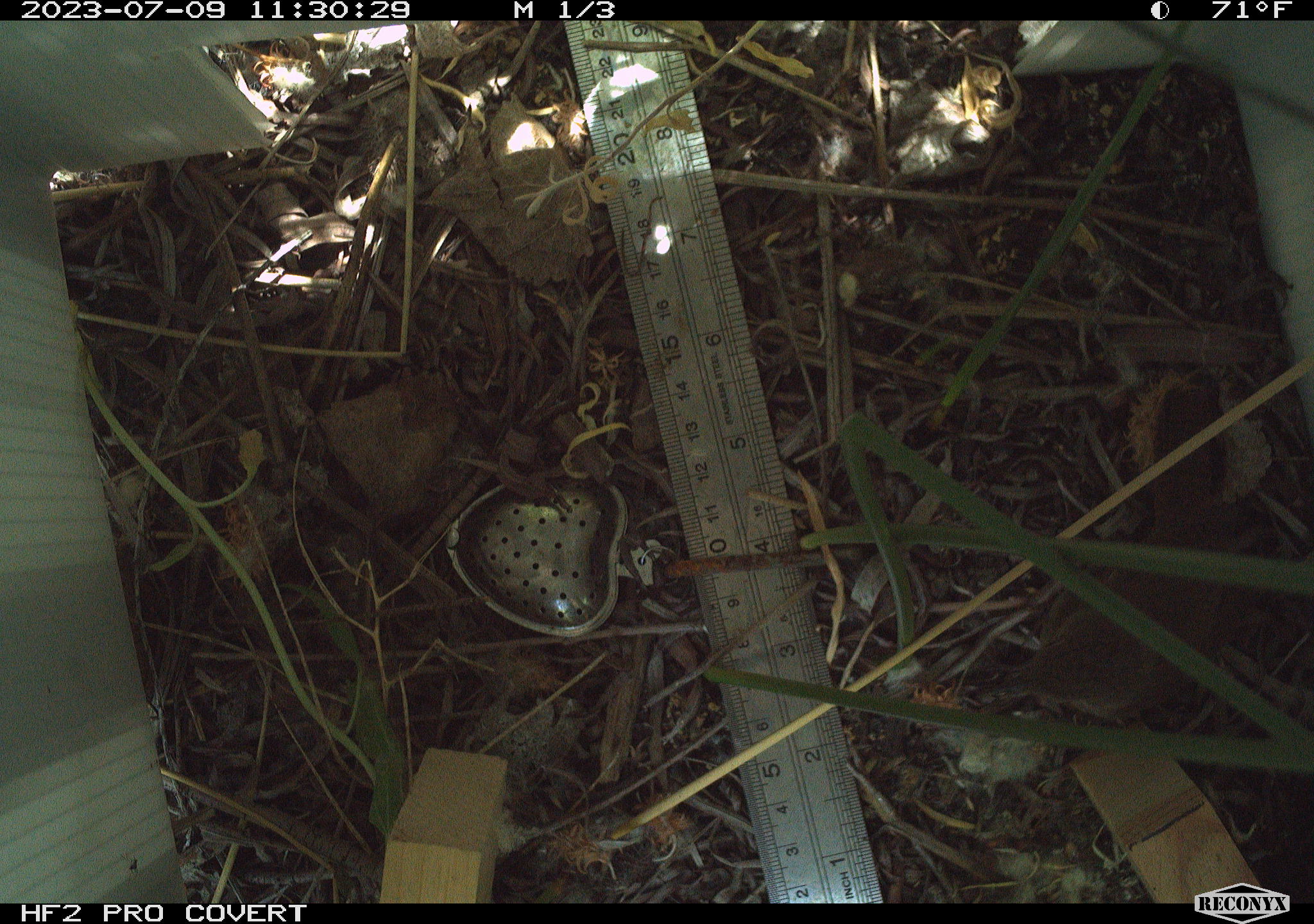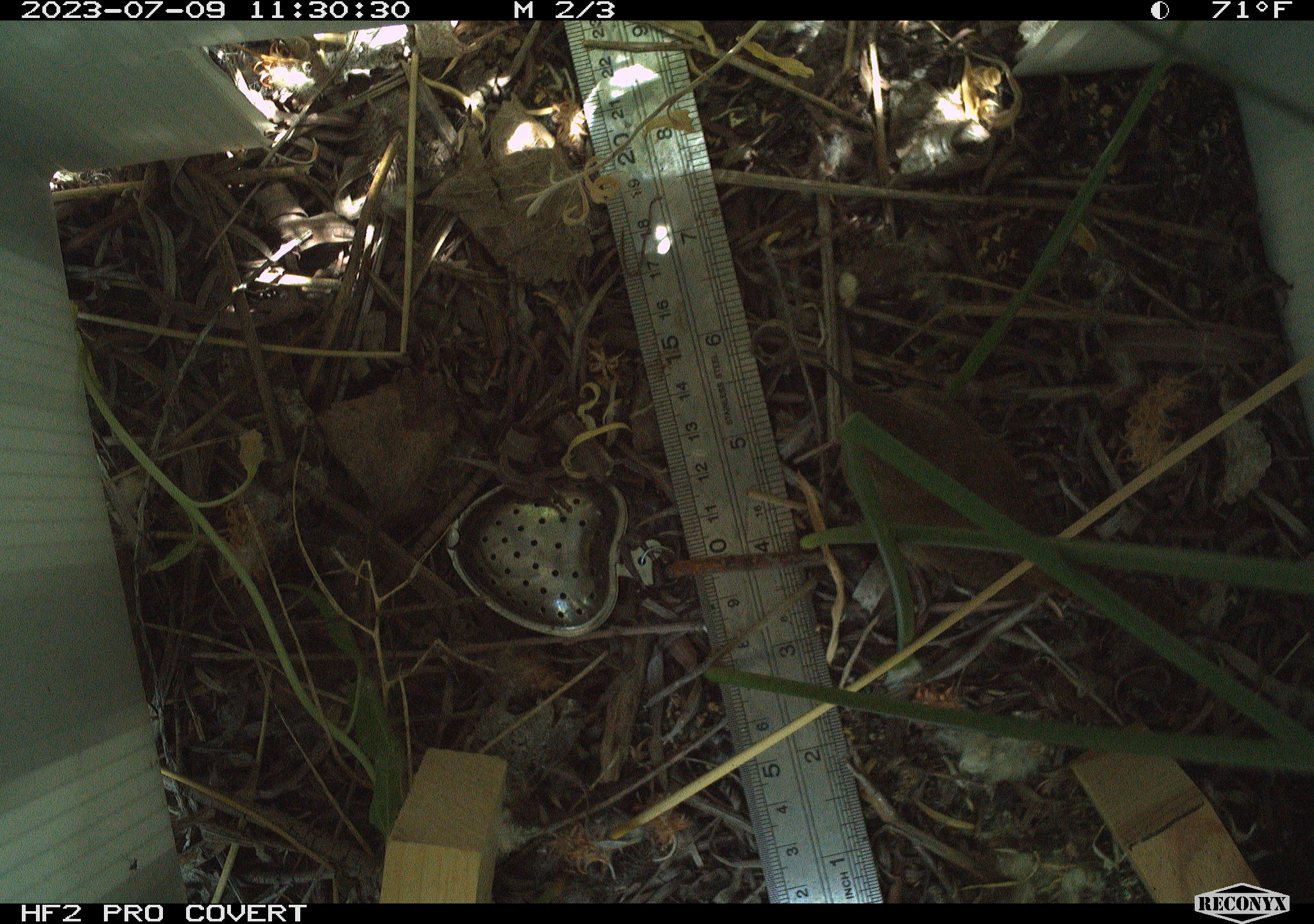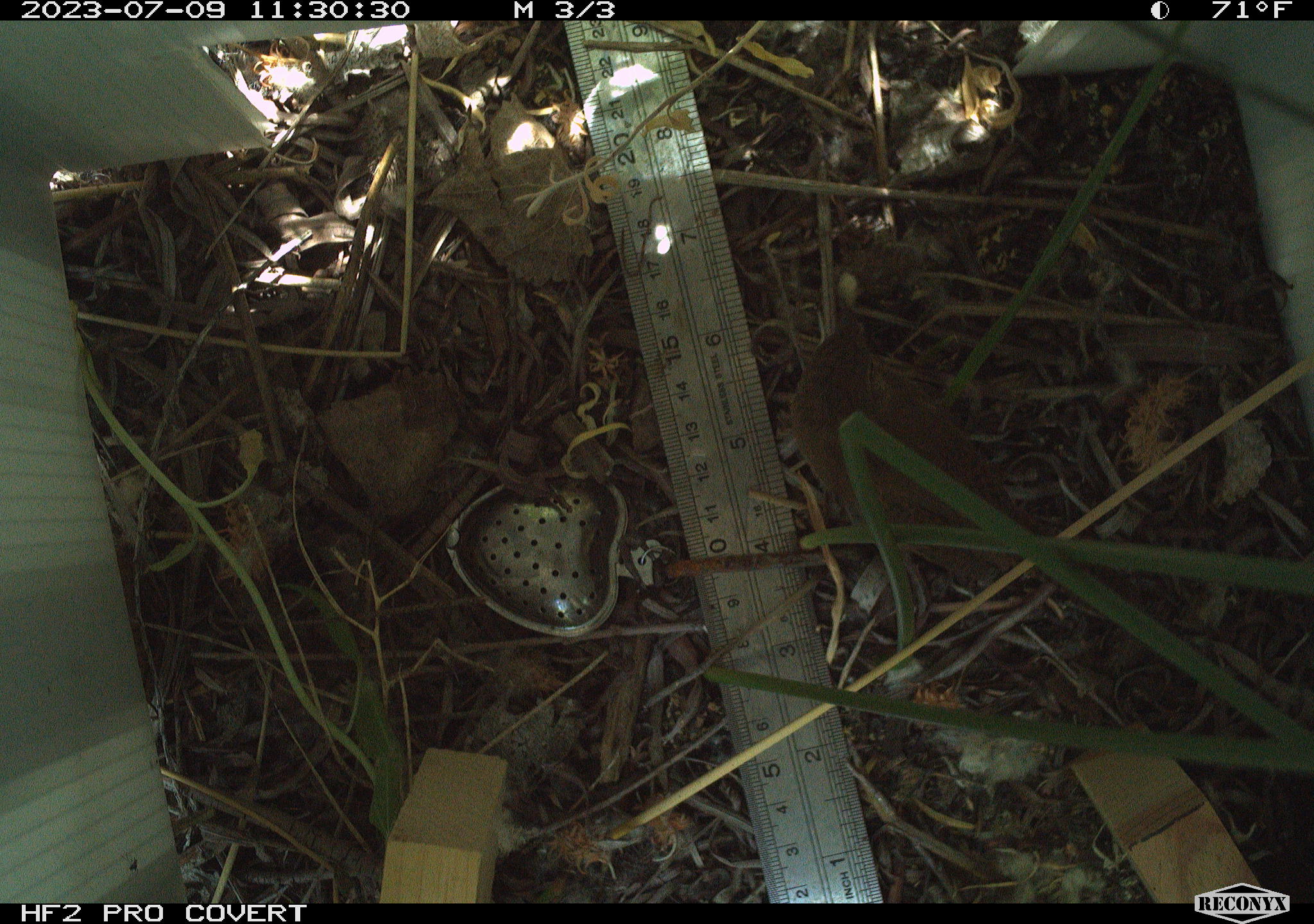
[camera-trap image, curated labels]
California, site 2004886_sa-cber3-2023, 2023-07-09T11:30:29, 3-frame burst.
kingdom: Animalia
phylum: Chordata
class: Aves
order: Passeriformes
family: Troglodytidae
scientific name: Troglodytidae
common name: wren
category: troglodytidae family